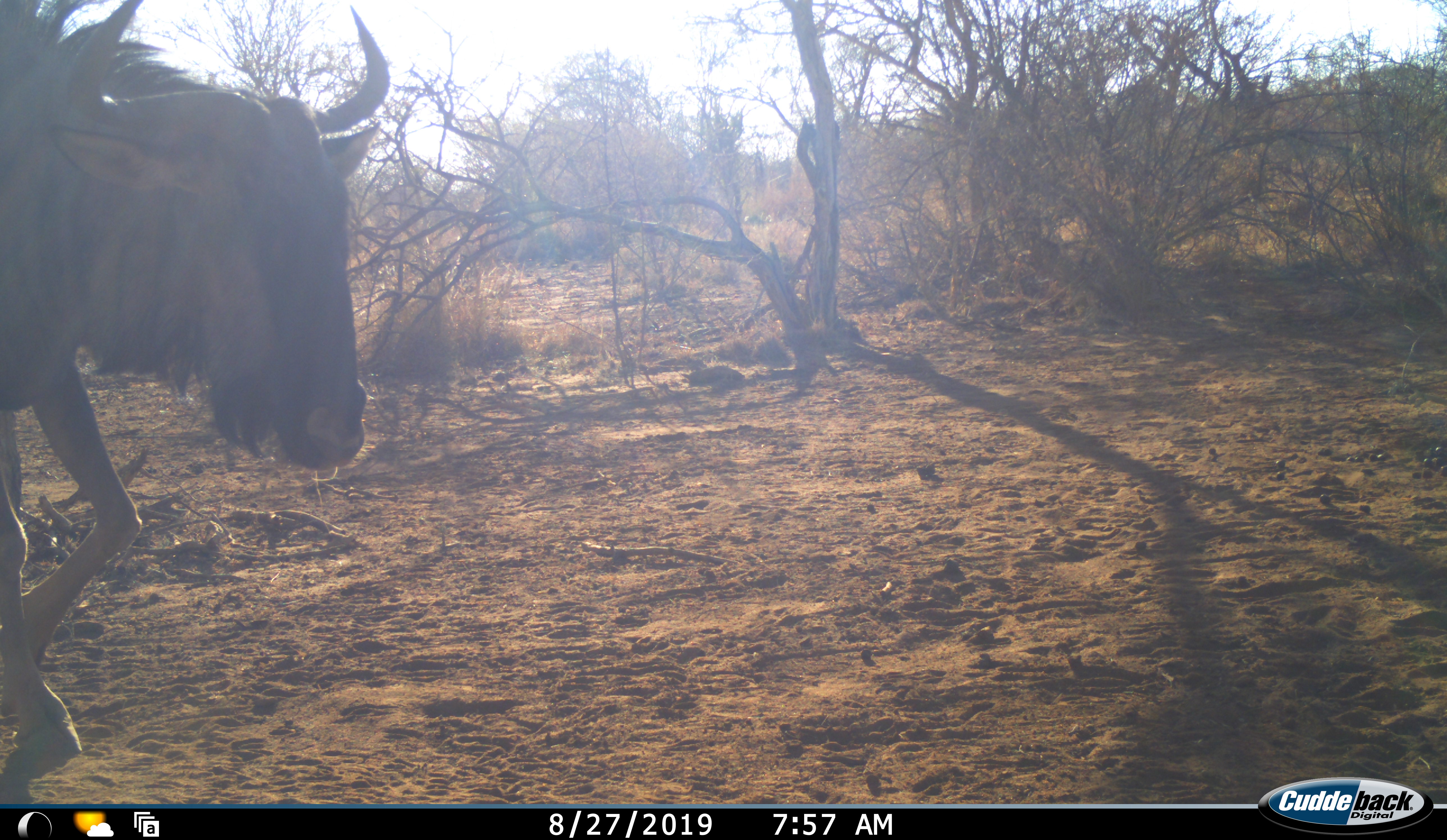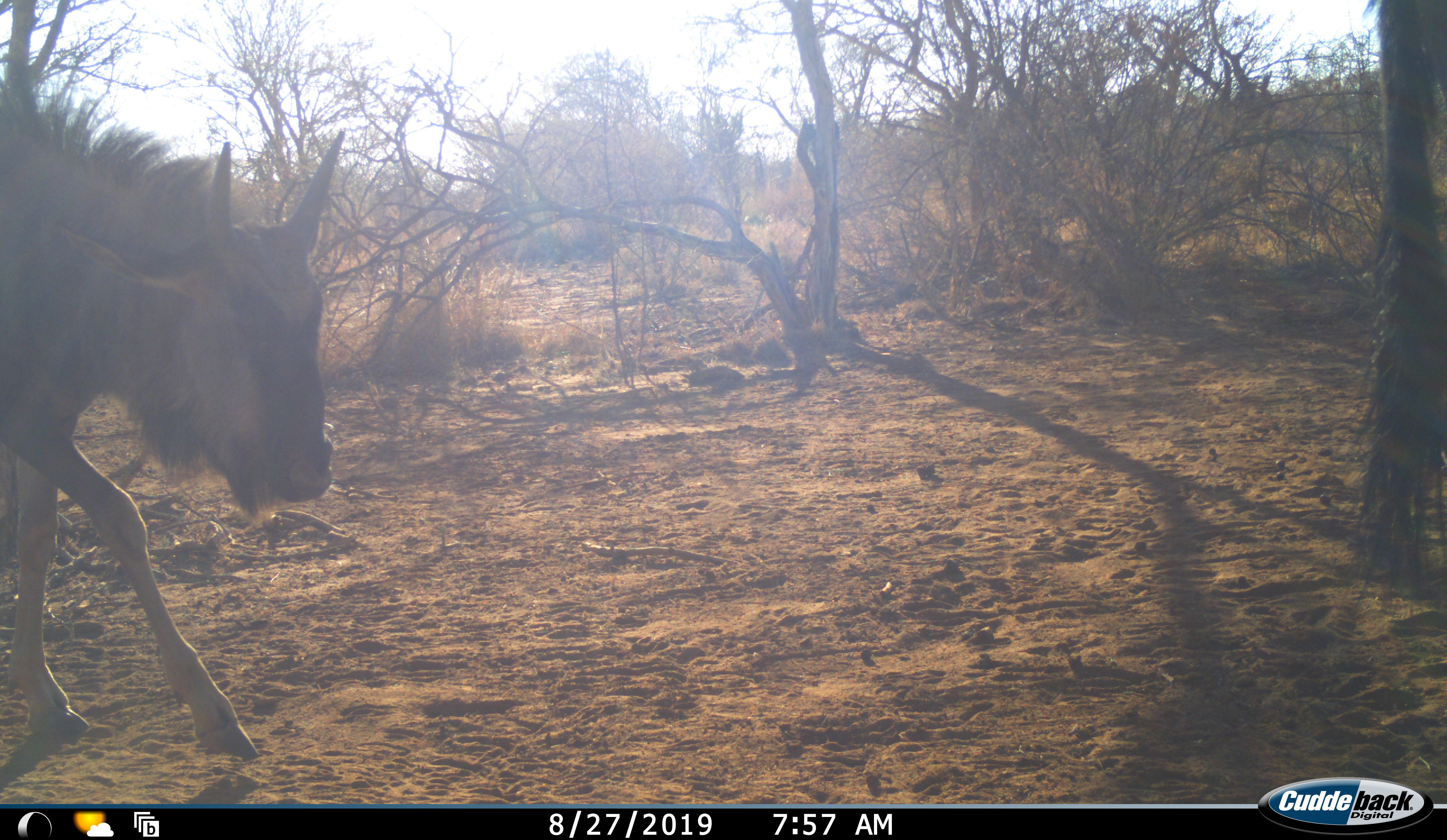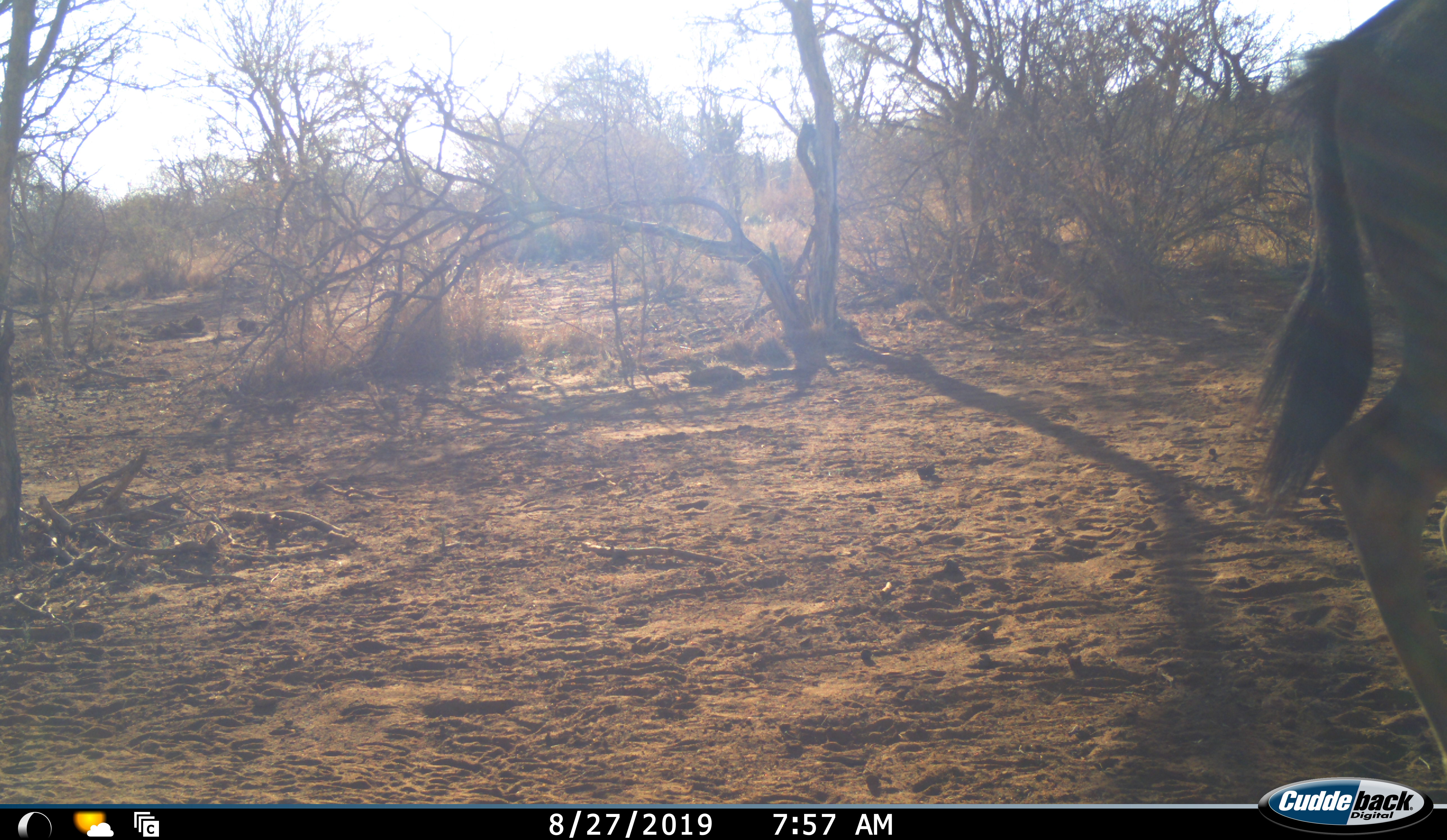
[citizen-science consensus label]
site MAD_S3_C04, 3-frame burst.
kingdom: Animalia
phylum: Chordata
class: Mammalia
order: Artiodactyla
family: Bovidae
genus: Connochaetes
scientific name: Connochaetes taurinus taurinus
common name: blue wildebeest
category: wildebeestblue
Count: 2.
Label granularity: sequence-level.